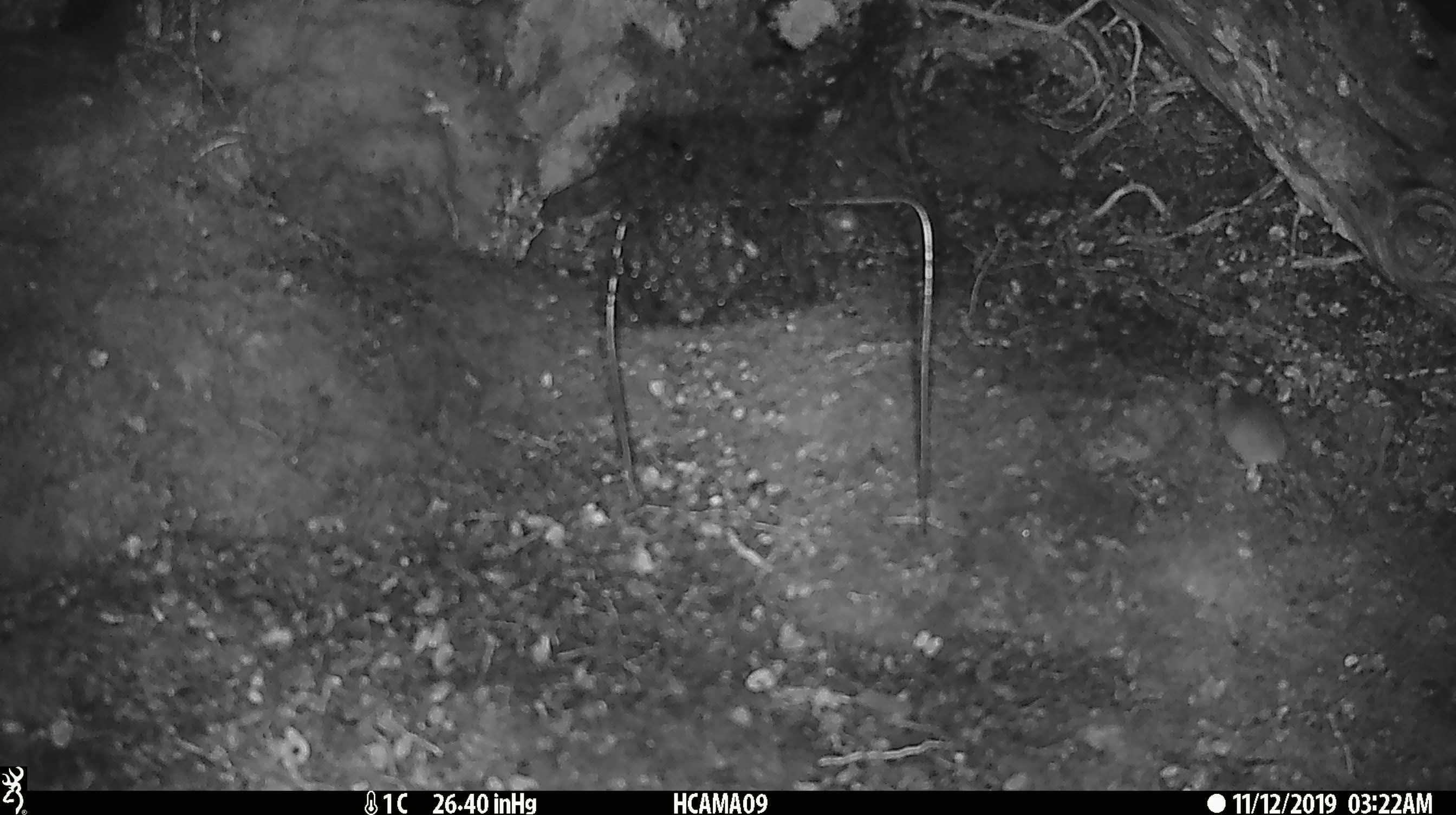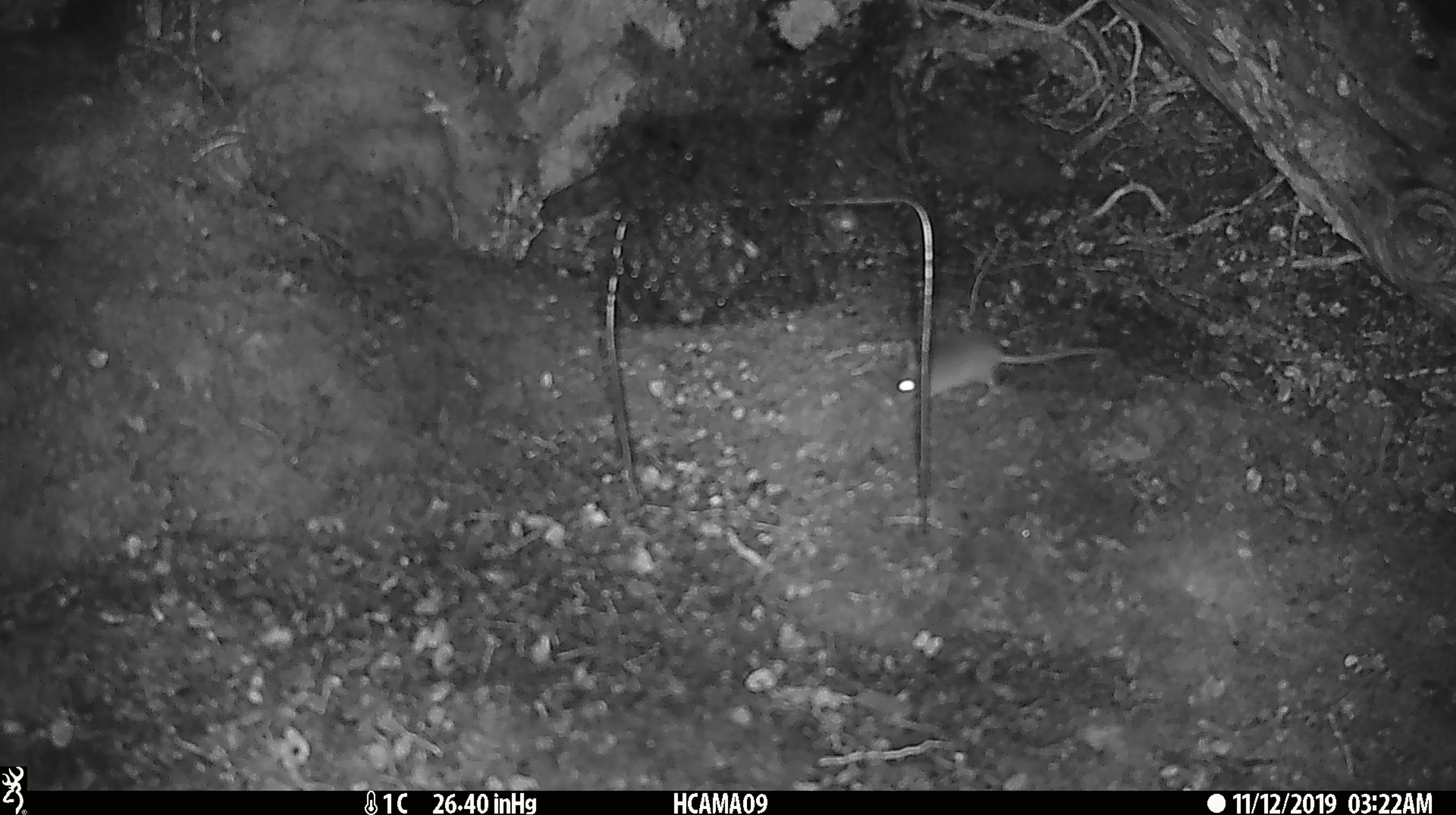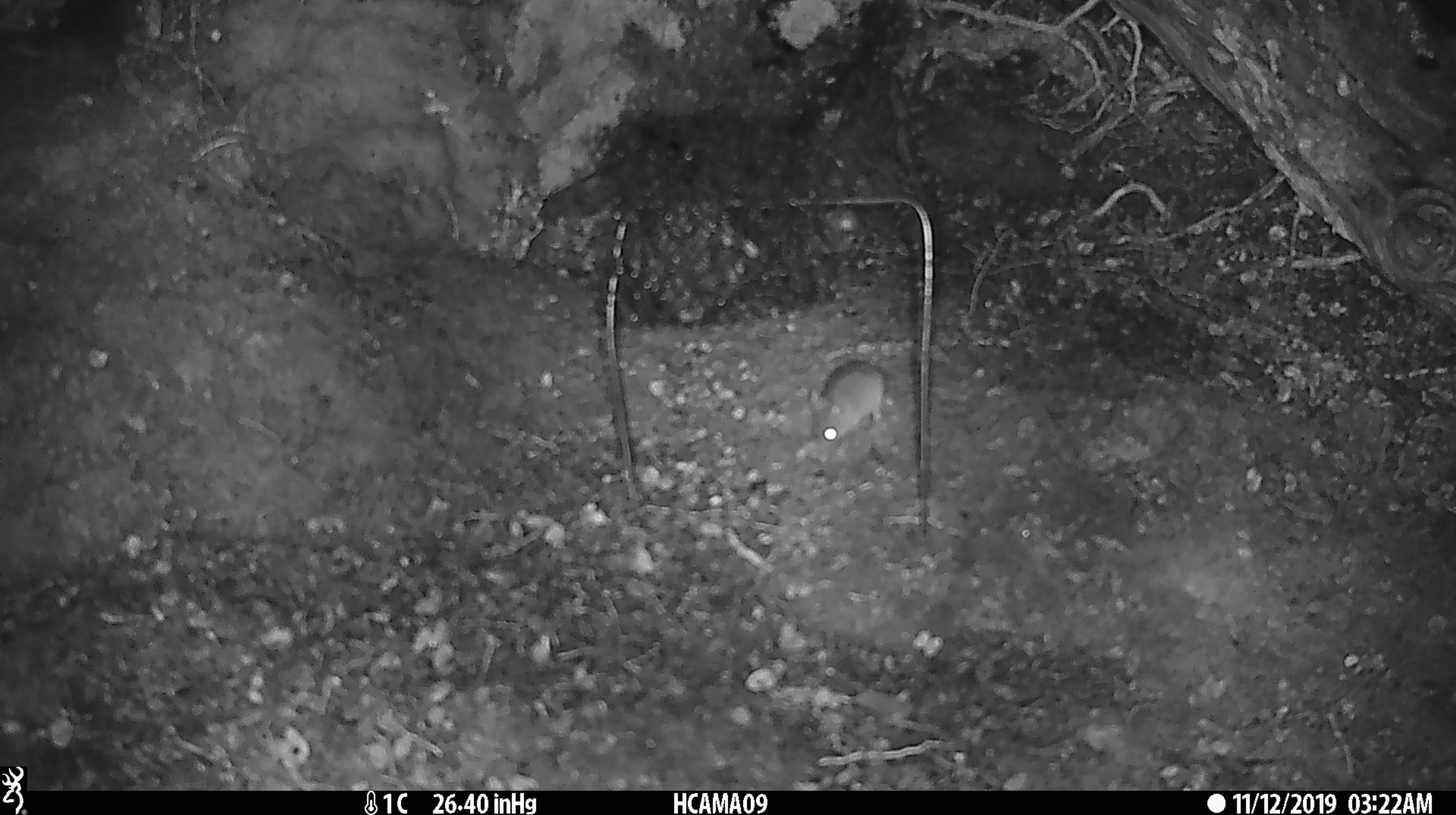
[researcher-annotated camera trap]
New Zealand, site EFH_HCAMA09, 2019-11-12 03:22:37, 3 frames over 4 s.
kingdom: Animalia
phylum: Chordata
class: Mammalia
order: Rodentia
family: Muridae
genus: Mus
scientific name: Mus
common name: mouse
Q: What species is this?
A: Mouse (Mus).